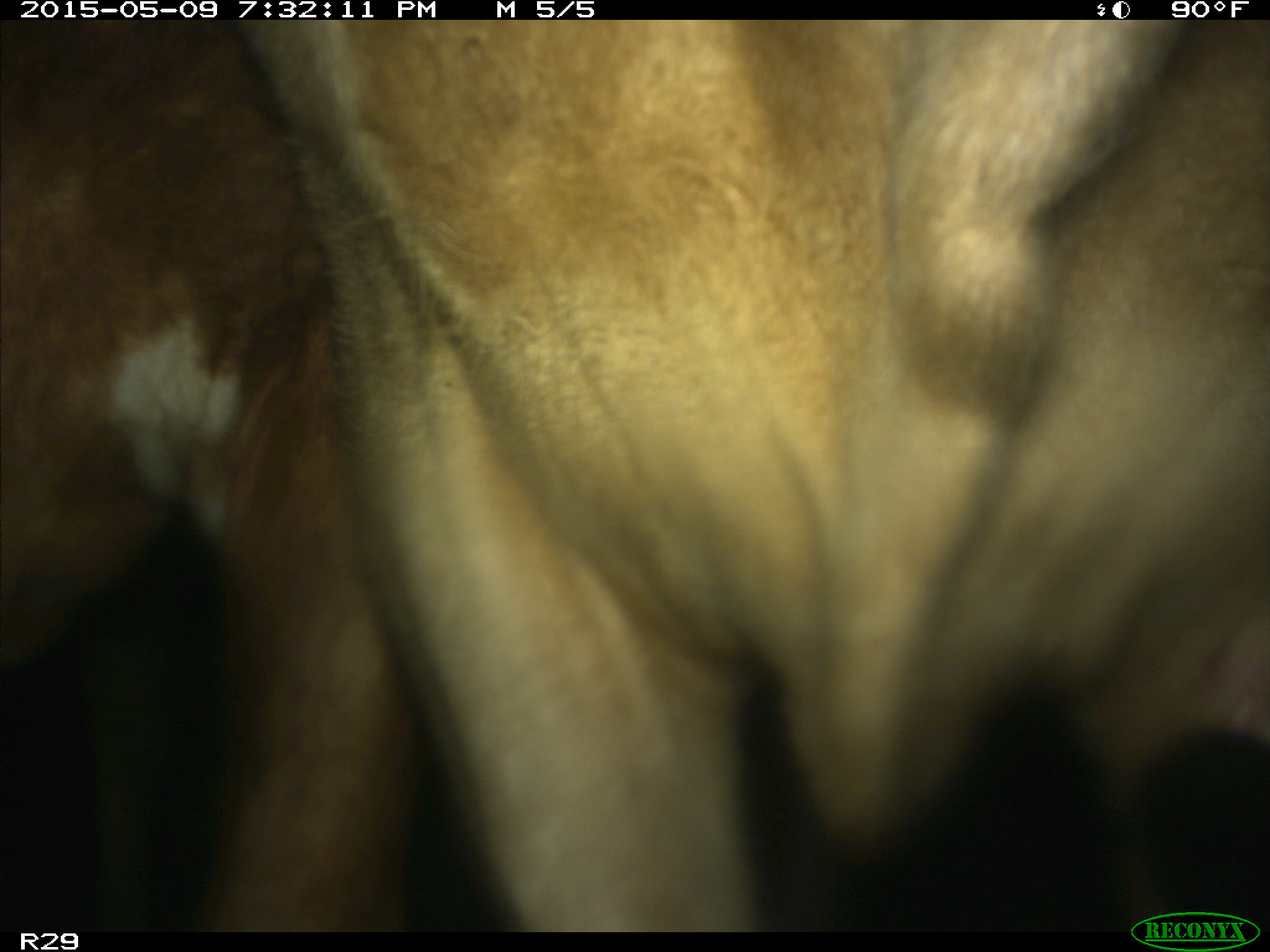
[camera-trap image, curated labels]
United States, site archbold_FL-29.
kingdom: Animalia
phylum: Chordata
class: Mammalia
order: Artiodactyla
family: Bovidae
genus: Bos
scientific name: Bos taurus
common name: domestic cow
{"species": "Bos taurus (domestic cow)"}